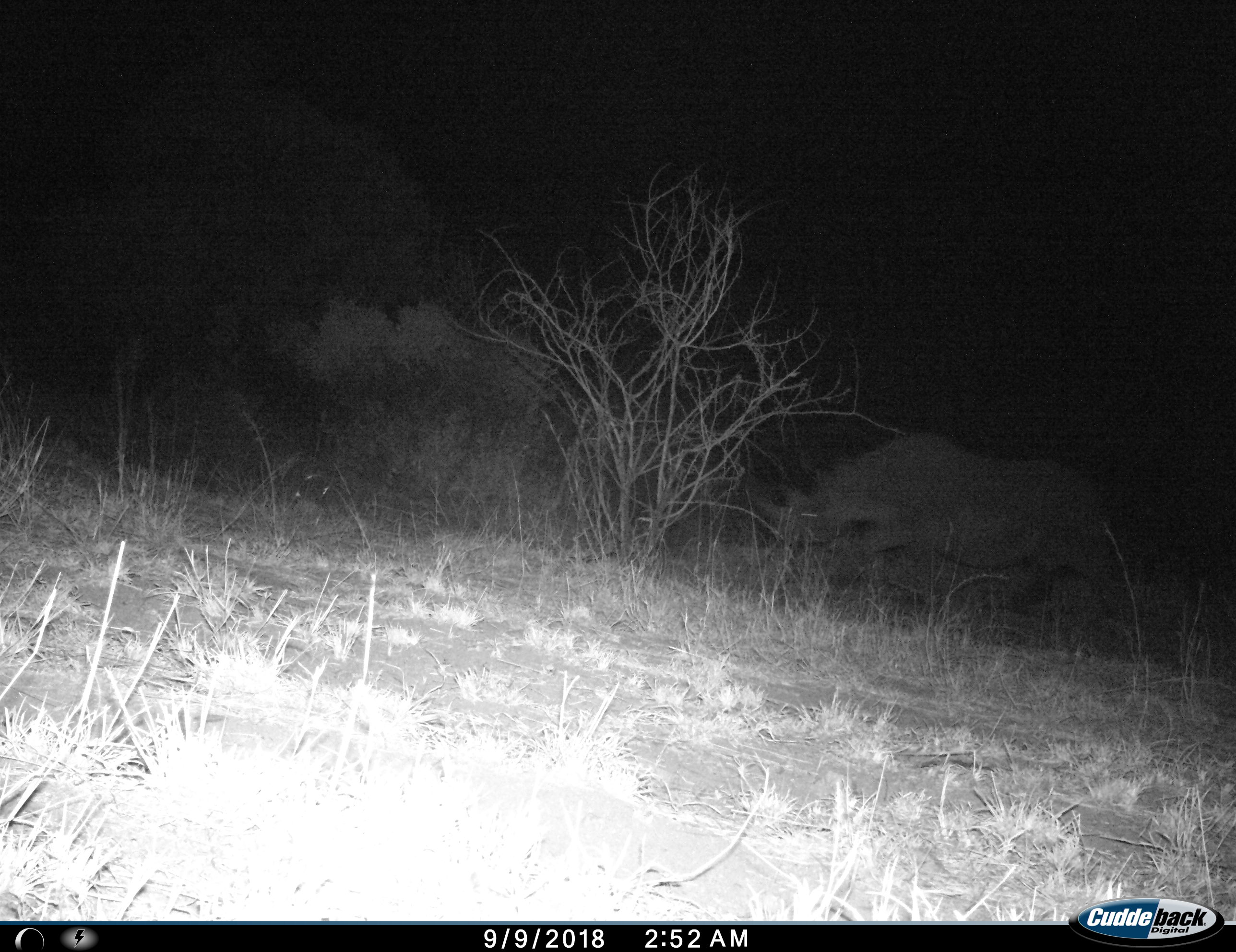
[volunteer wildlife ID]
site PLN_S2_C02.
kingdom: Animalia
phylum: Chordata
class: Mammalia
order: Perissodactyla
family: Rhinocerotidae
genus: Diceros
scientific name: Diceros bicornis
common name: black rhinoceros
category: rhinocerosblack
Rhinocerosblack (black rhinoceros) (Diceros bicornis), count 1. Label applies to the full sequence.